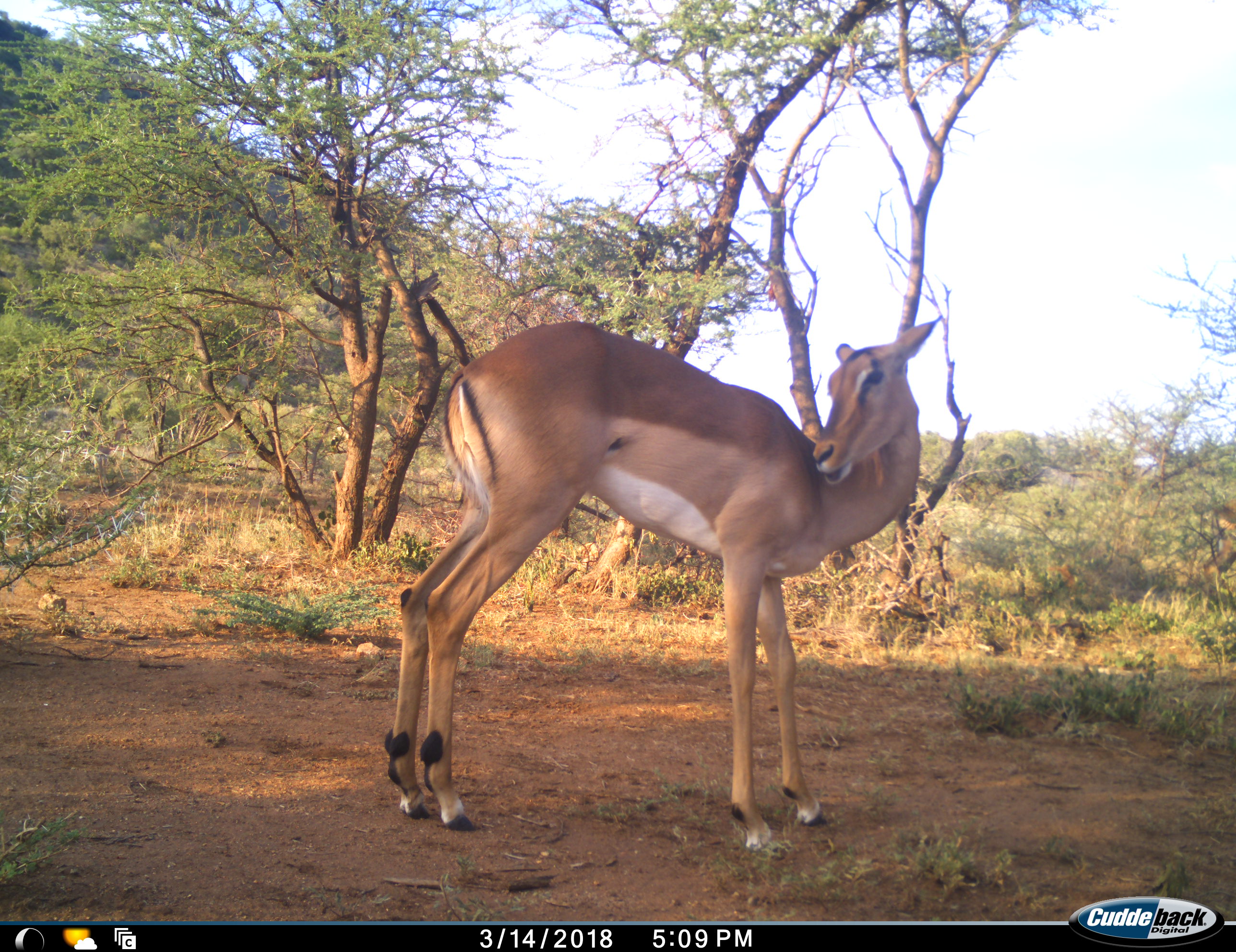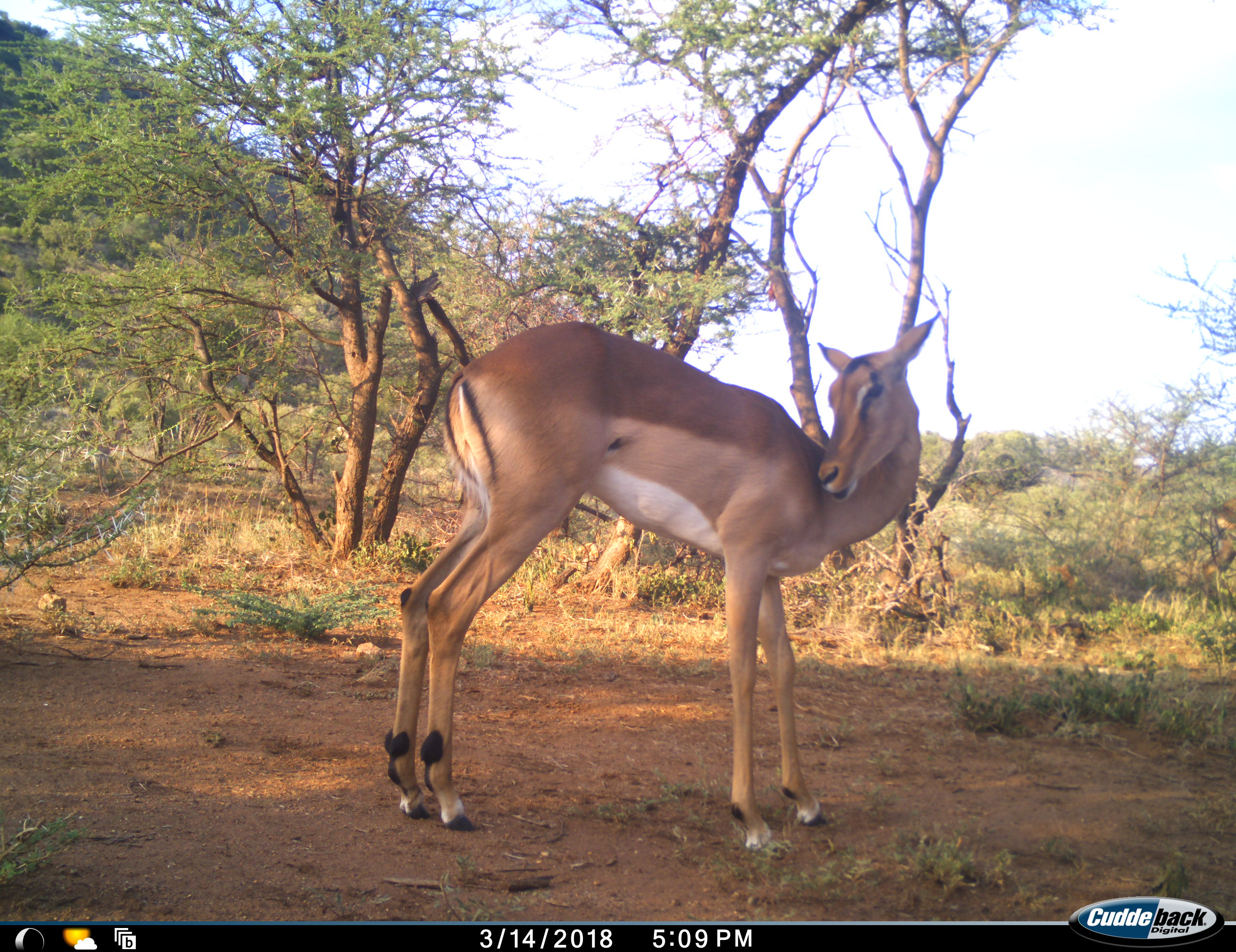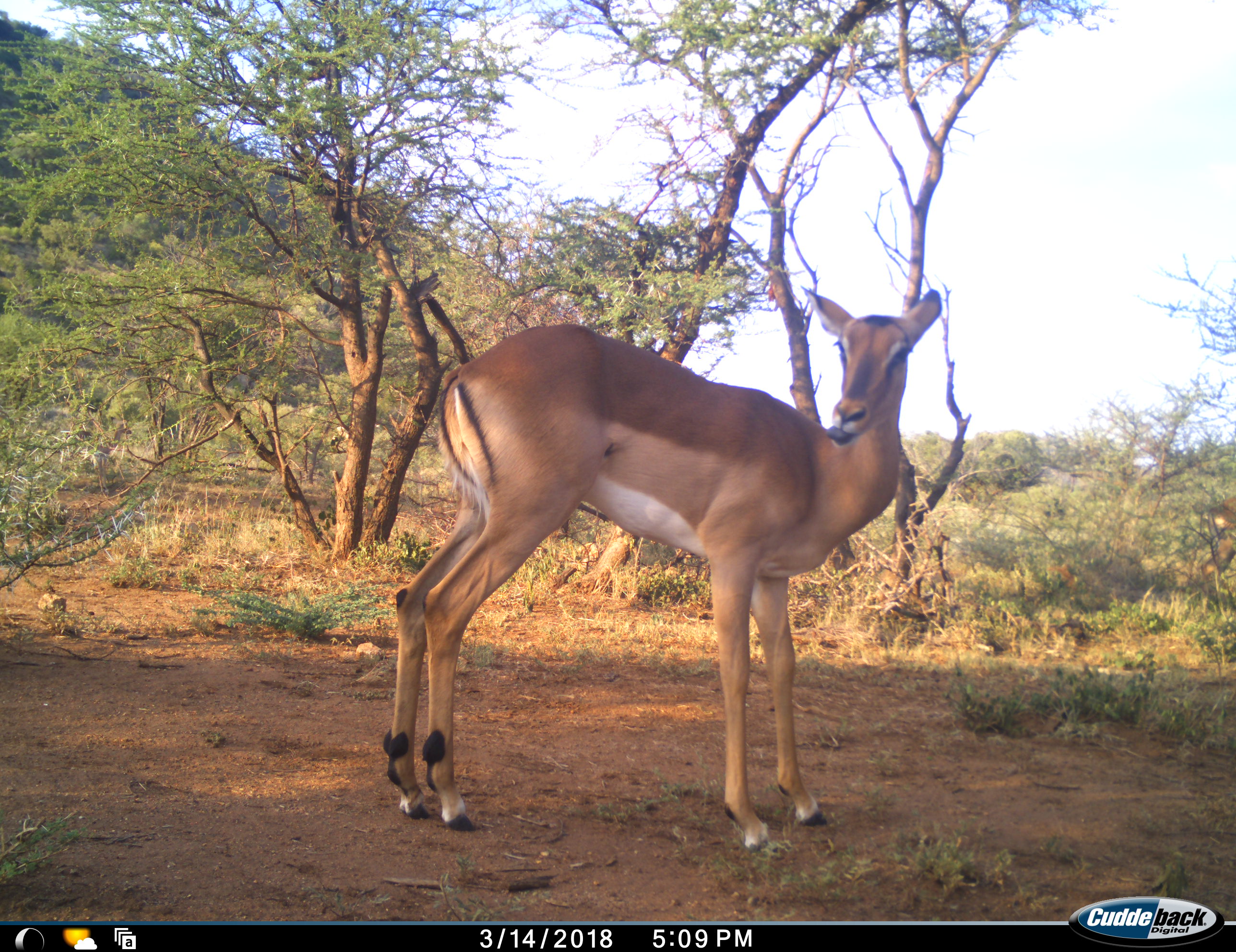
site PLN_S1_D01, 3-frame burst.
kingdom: Animalia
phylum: Chordata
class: Mammalia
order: Artiodactyla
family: Bovidae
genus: Aepyceros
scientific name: Aepyceros melampus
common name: impala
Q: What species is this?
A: Impala (Aepyceros melampus).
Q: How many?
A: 1.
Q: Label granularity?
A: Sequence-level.